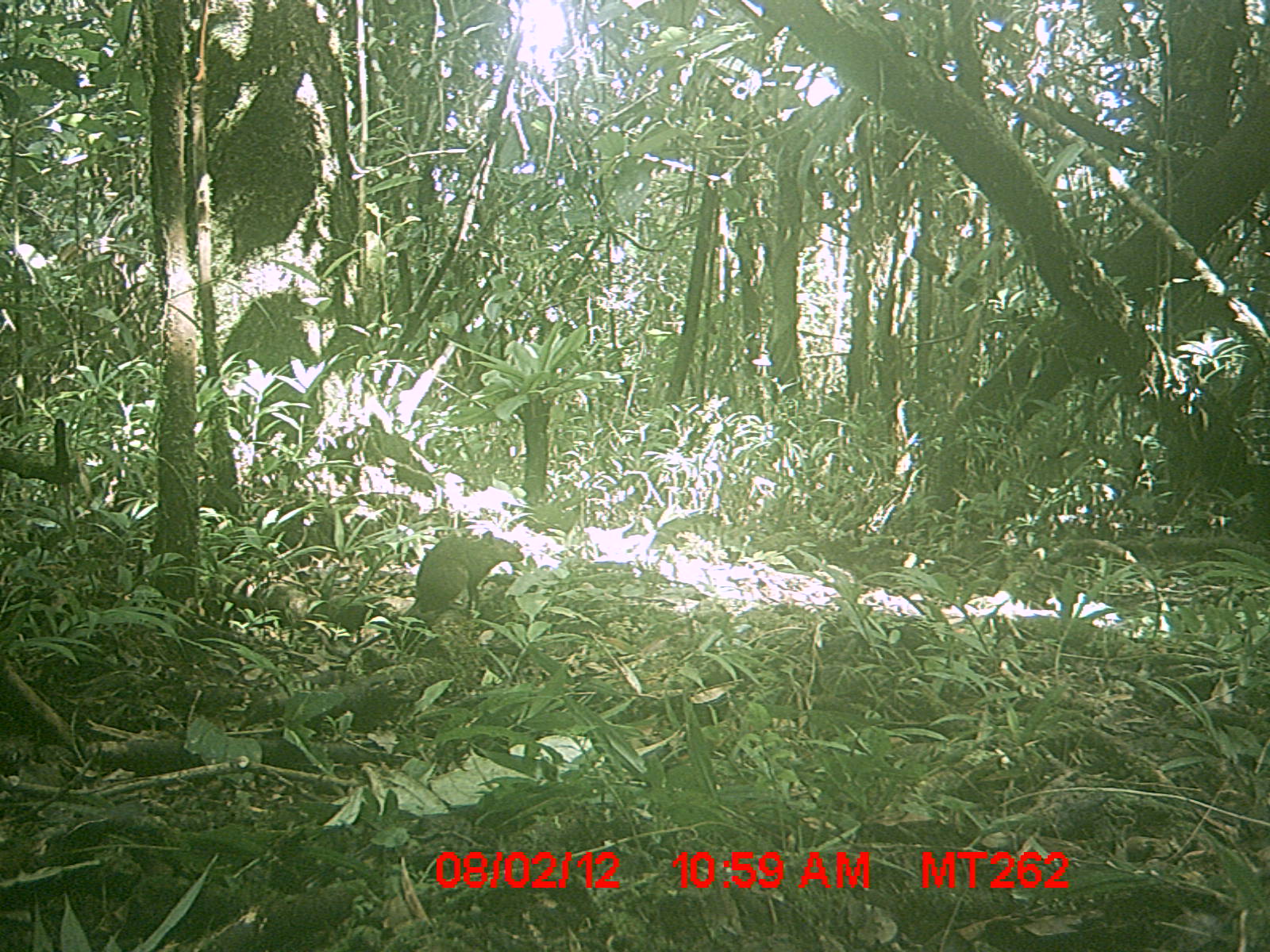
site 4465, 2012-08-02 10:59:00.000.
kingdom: Animalia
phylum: Chordata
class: Mammalia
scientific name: Mammalia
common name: mammals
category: small mammal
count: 1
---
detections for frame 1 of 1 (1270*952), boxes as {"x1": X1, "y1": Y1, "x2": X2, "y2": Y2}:
small mammal: {"x1": 339, "y1": 530, "x2": 523, "y2": 659}